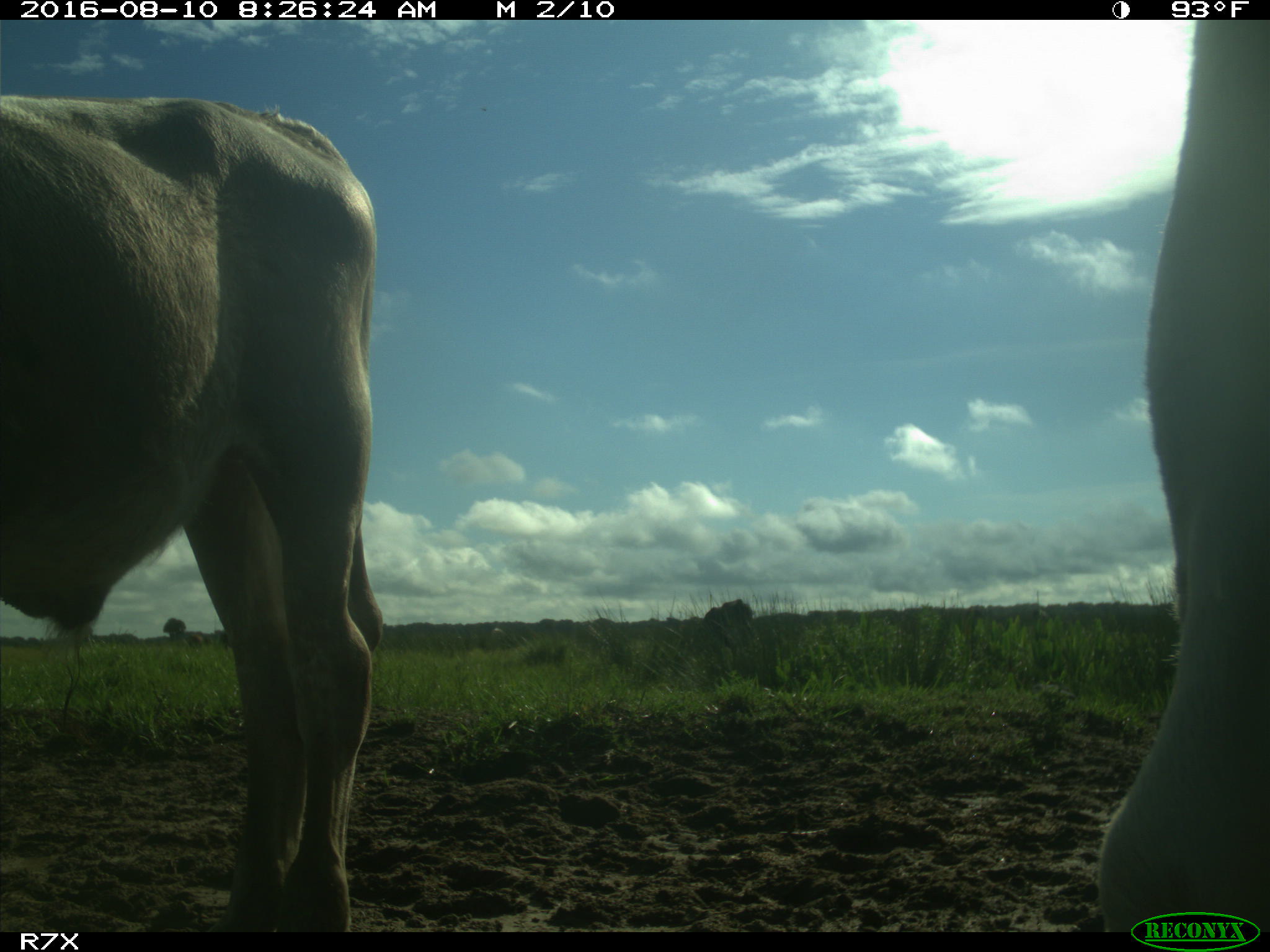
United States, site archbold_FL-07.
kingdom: Animalia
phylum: Chordata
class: Mammalia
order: Artiodactyla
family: Bovidae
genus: Bos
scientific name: Bos taurus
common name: domestic cow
Bos taurus (domestic cow).